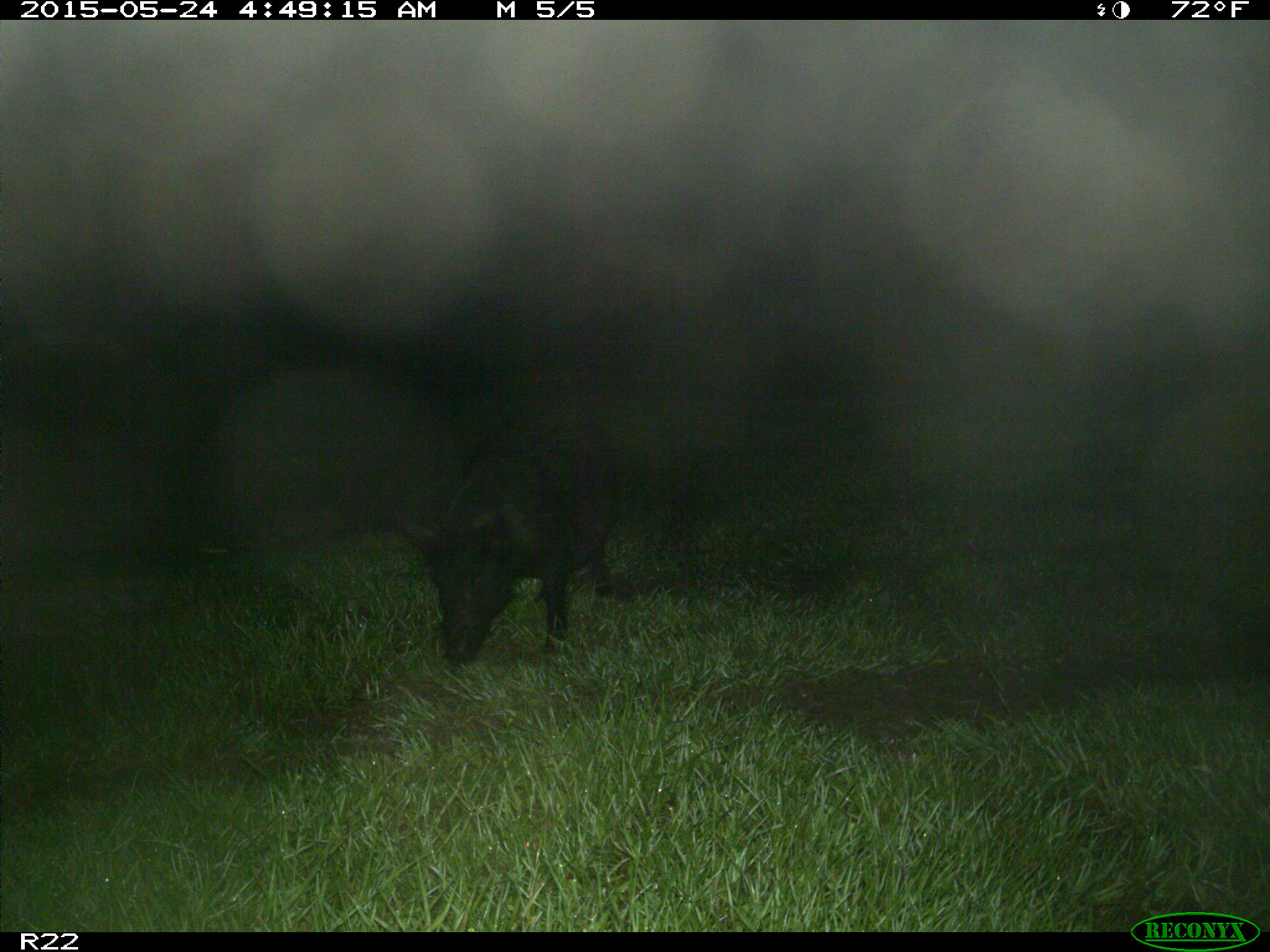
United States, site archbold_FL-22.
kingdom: Animalia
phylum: Chordata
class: Mammalia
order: Artiodactyla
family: Bovidae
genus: Bos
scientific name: Bos taurus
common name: domestic cow